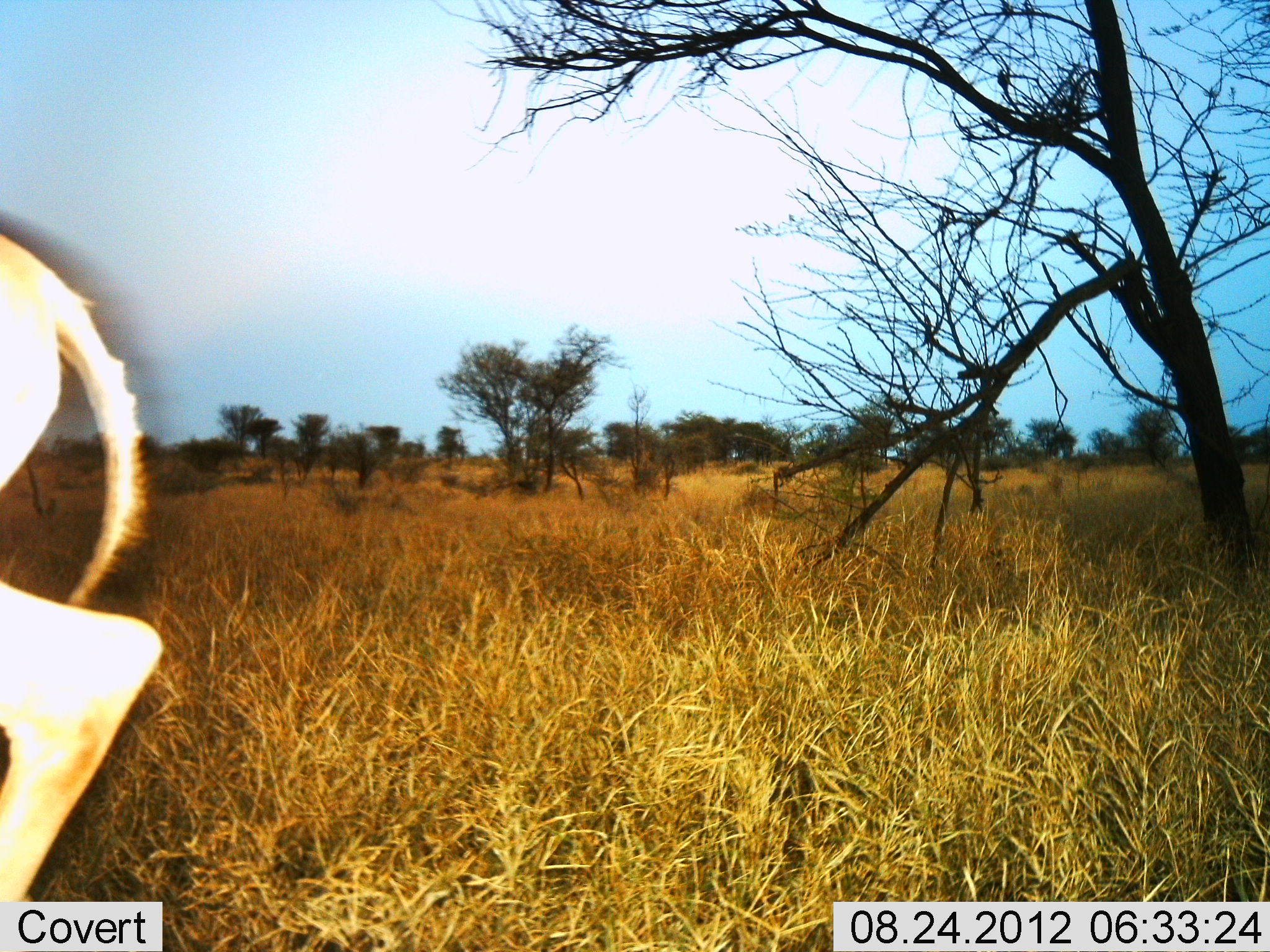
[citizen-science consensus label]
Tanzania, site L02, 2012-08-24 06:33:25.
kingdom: Animalia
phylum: Chordata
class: Mammalia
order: Artiodactyla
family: Bovidae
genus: Alcelaphus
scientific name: Alcelaphus buselaphus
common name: hartebeest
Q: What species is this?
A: Hartebeest (Alcelaphus buselaphus).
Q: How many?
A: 1.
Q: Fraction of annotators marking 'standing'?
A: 14%.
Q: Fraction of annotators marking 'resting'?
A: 0%.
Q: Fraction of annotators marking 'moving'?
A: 86%.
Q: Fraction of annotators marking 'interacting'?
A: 0%.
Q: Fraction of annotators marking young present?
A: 14%.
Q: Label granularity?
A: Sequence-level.